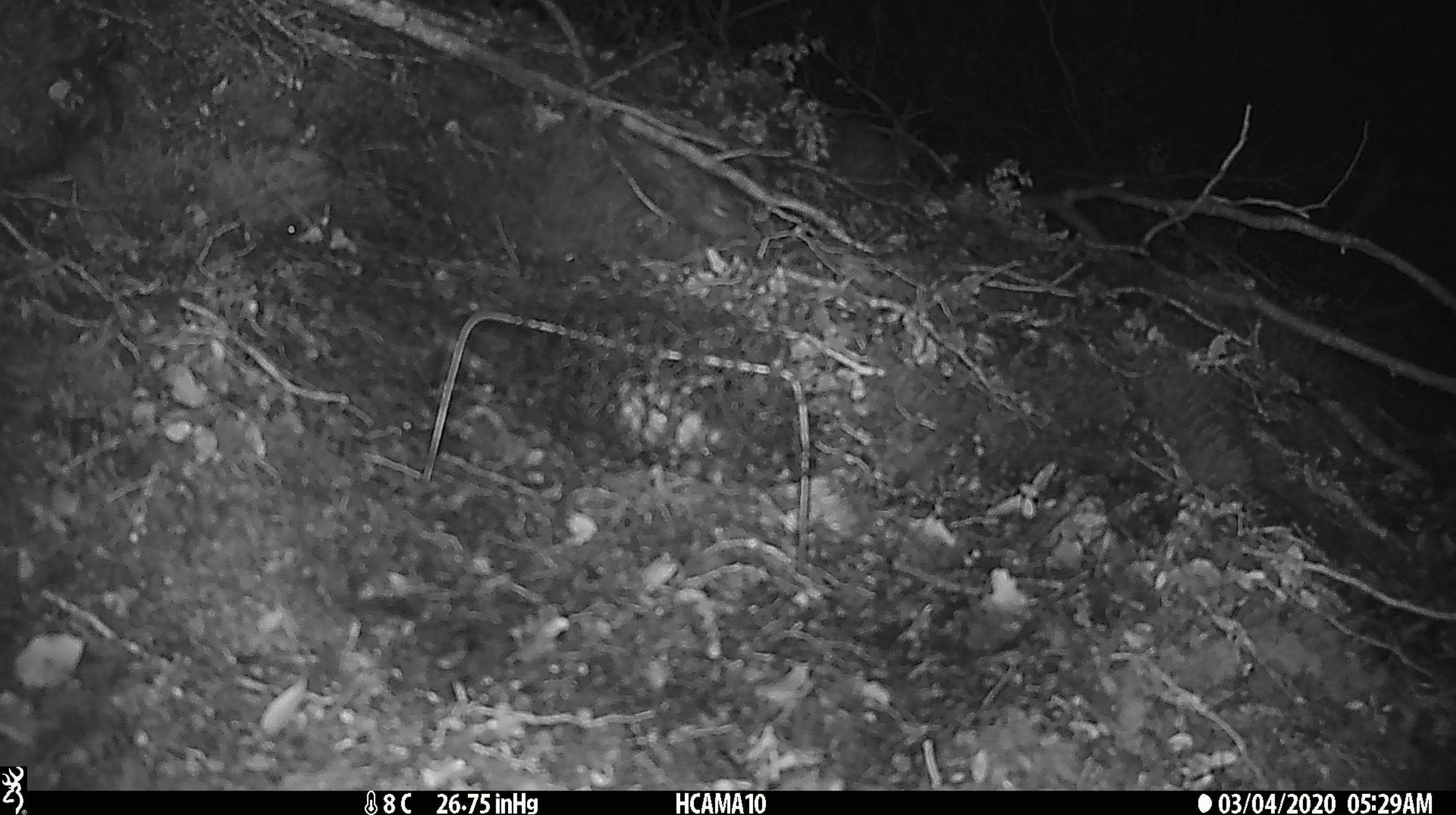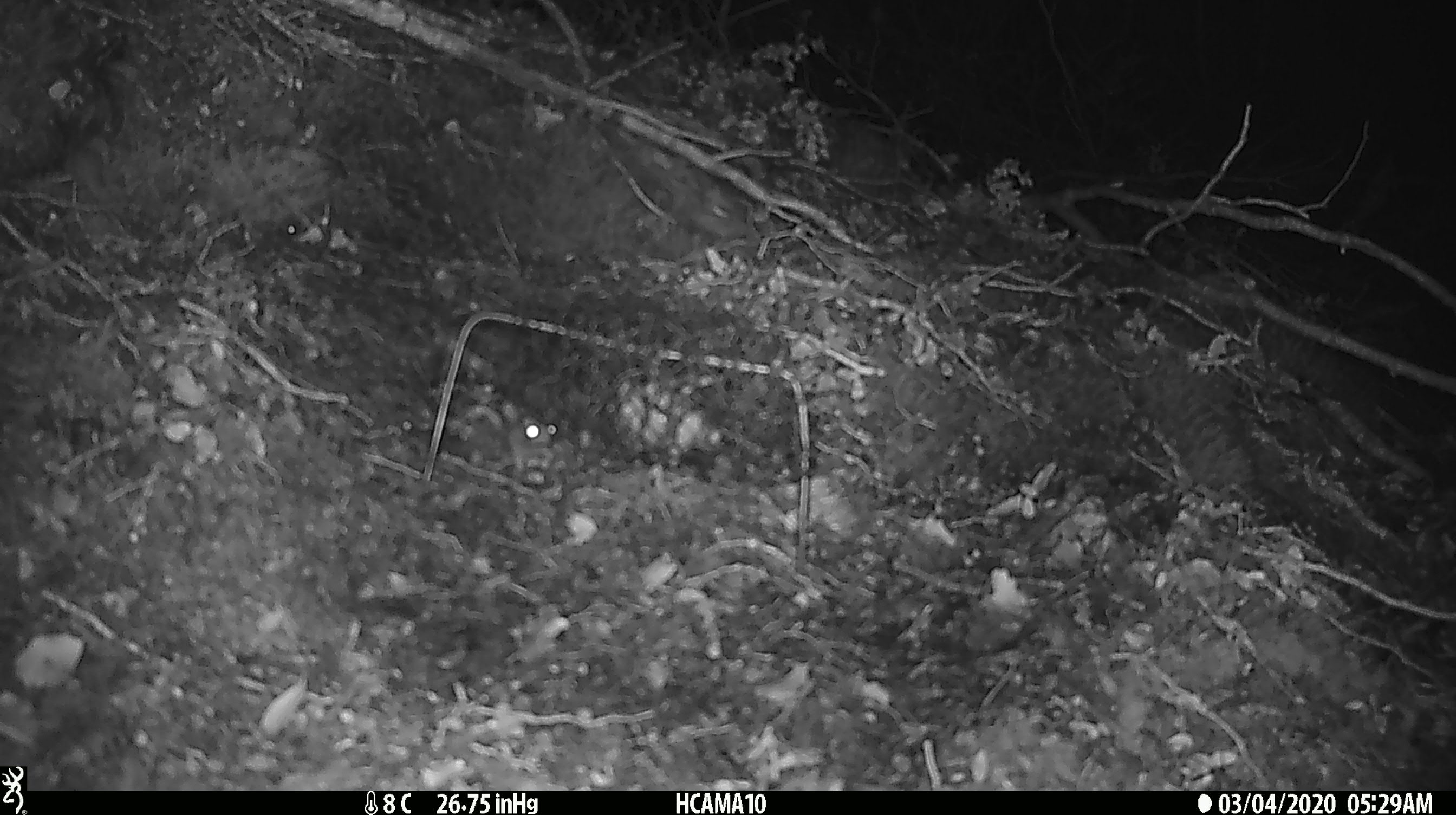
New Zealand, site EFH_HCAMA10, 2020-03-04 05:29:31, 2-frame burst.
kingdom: Animalia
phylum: Chordata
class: Mammalia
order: Rodentia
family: Muridae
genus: Mus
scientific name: Mus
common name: mouse